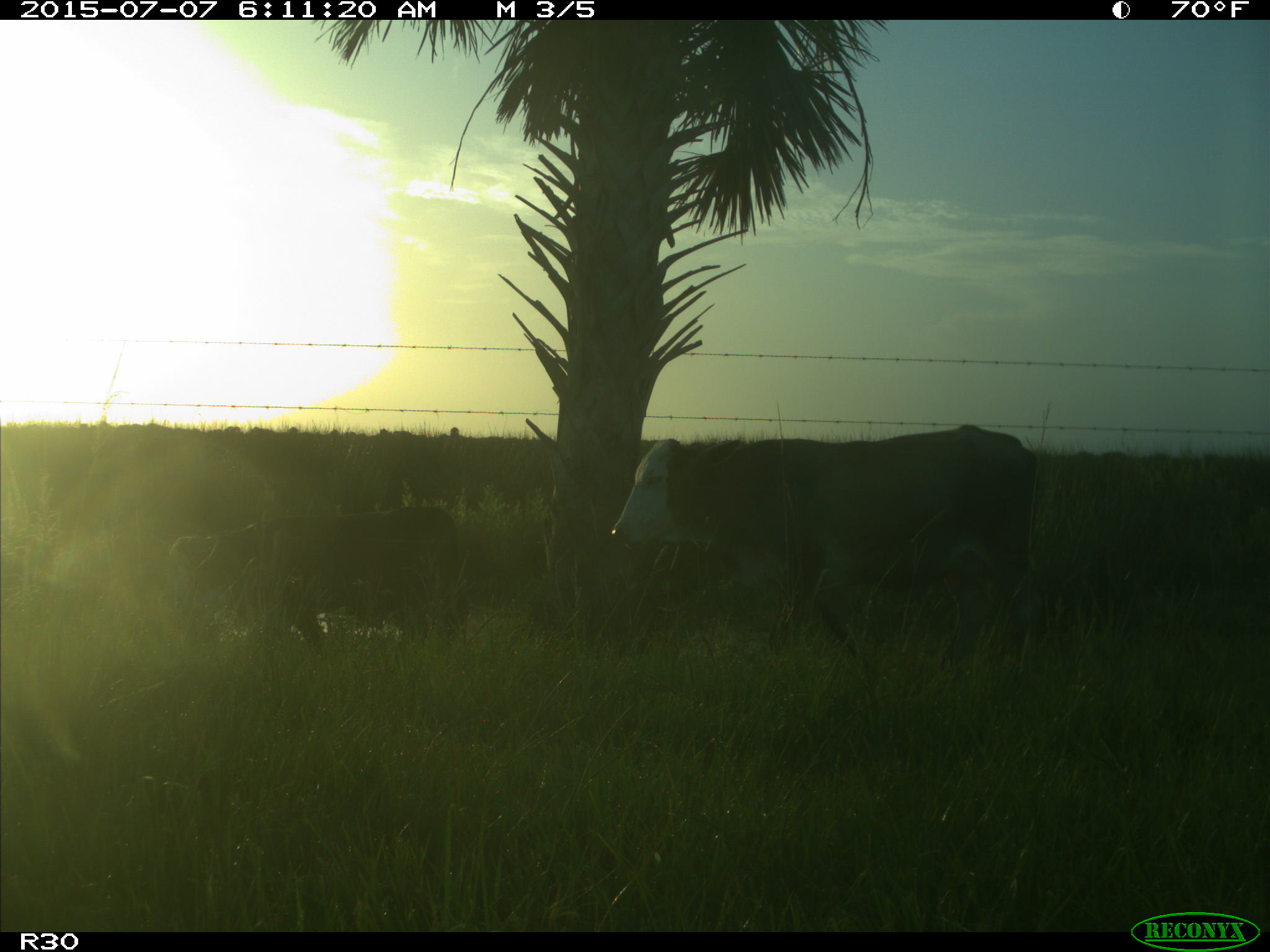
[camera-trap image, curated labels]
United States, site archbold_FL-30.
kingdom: Animalia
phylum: Chordata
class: Mammalia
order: Artiodactyla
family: Bovidae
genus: Bos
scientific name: Bos taurus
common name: domestic cow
Bos taurus (domestic cow).